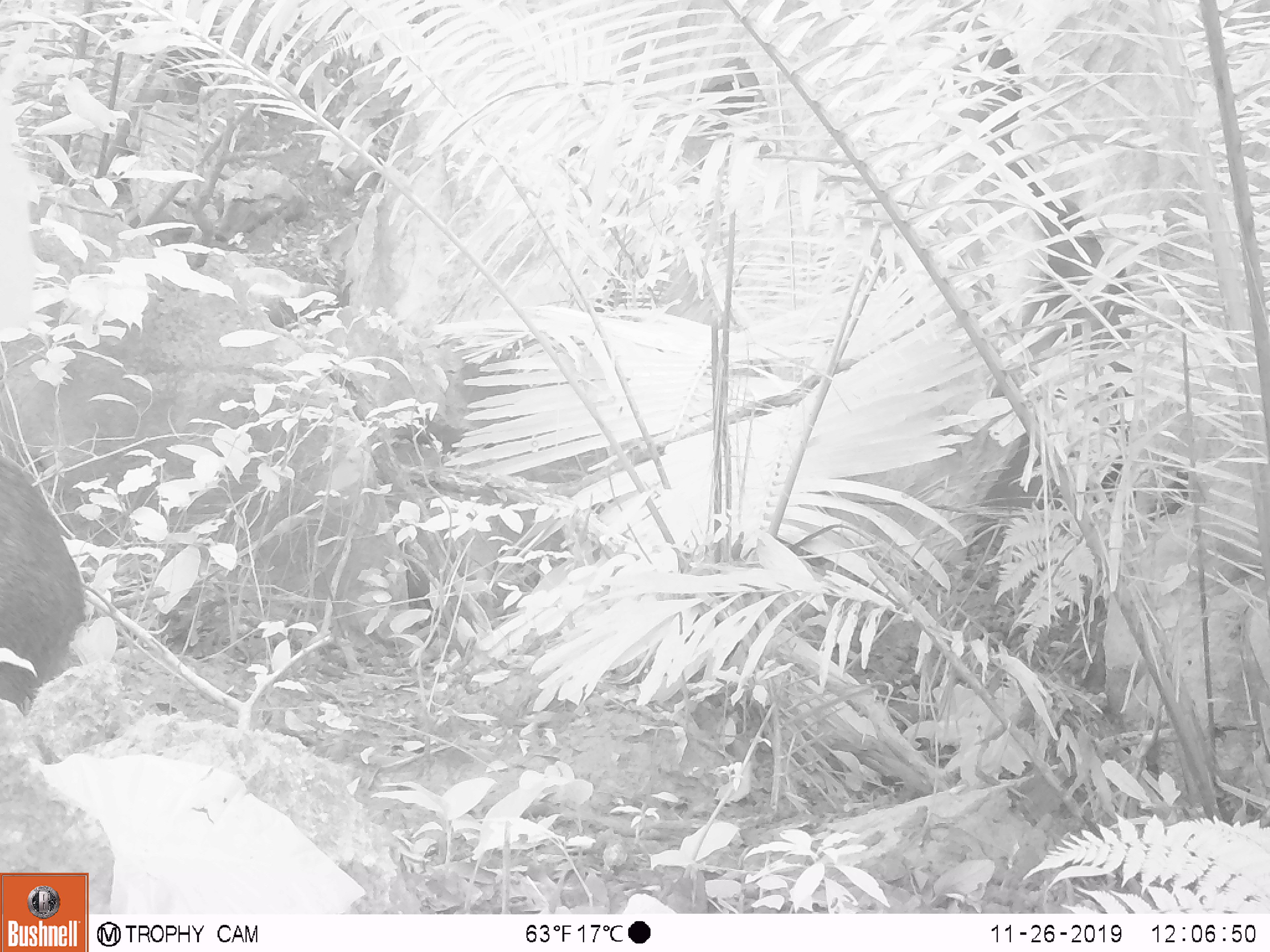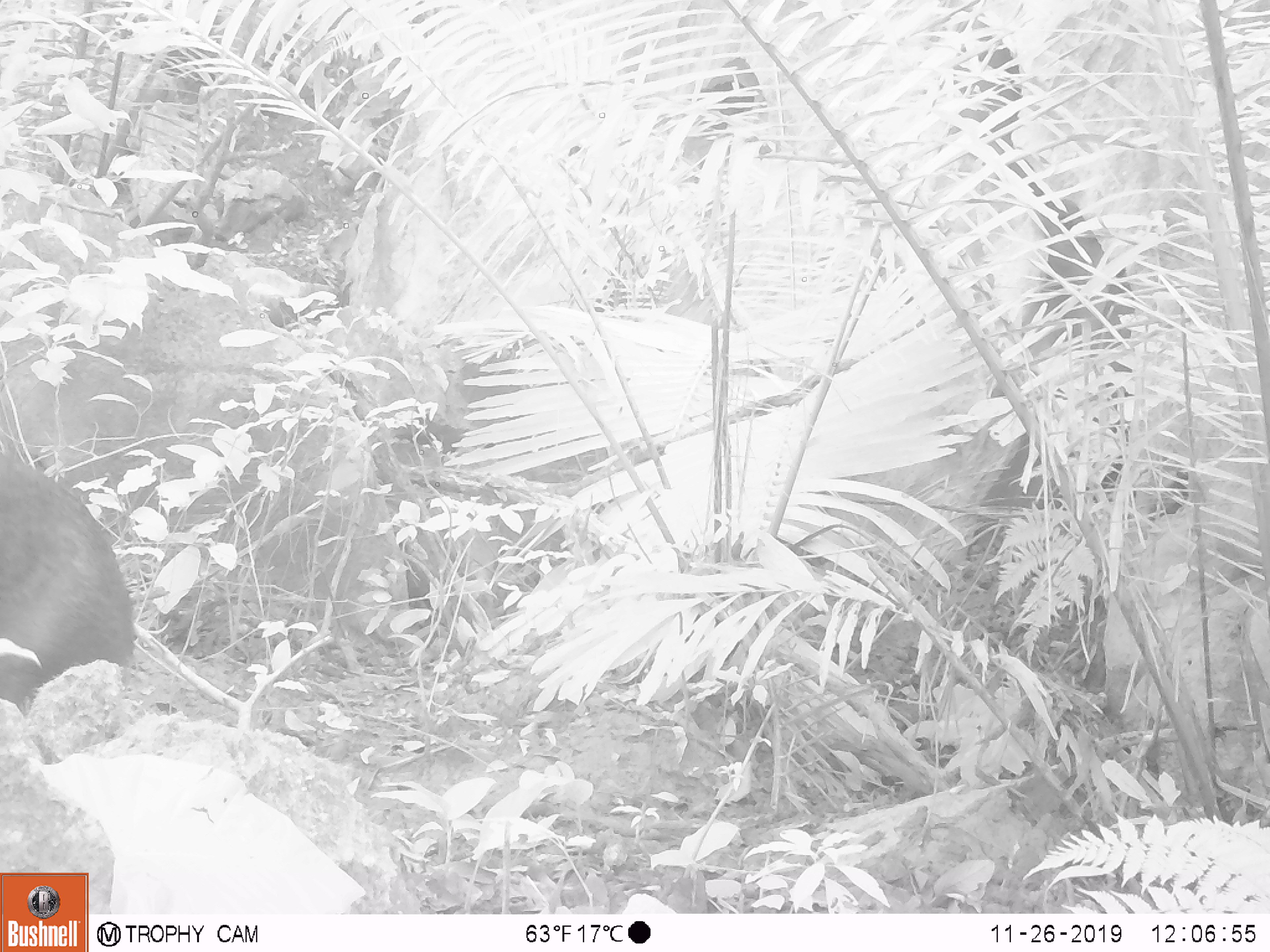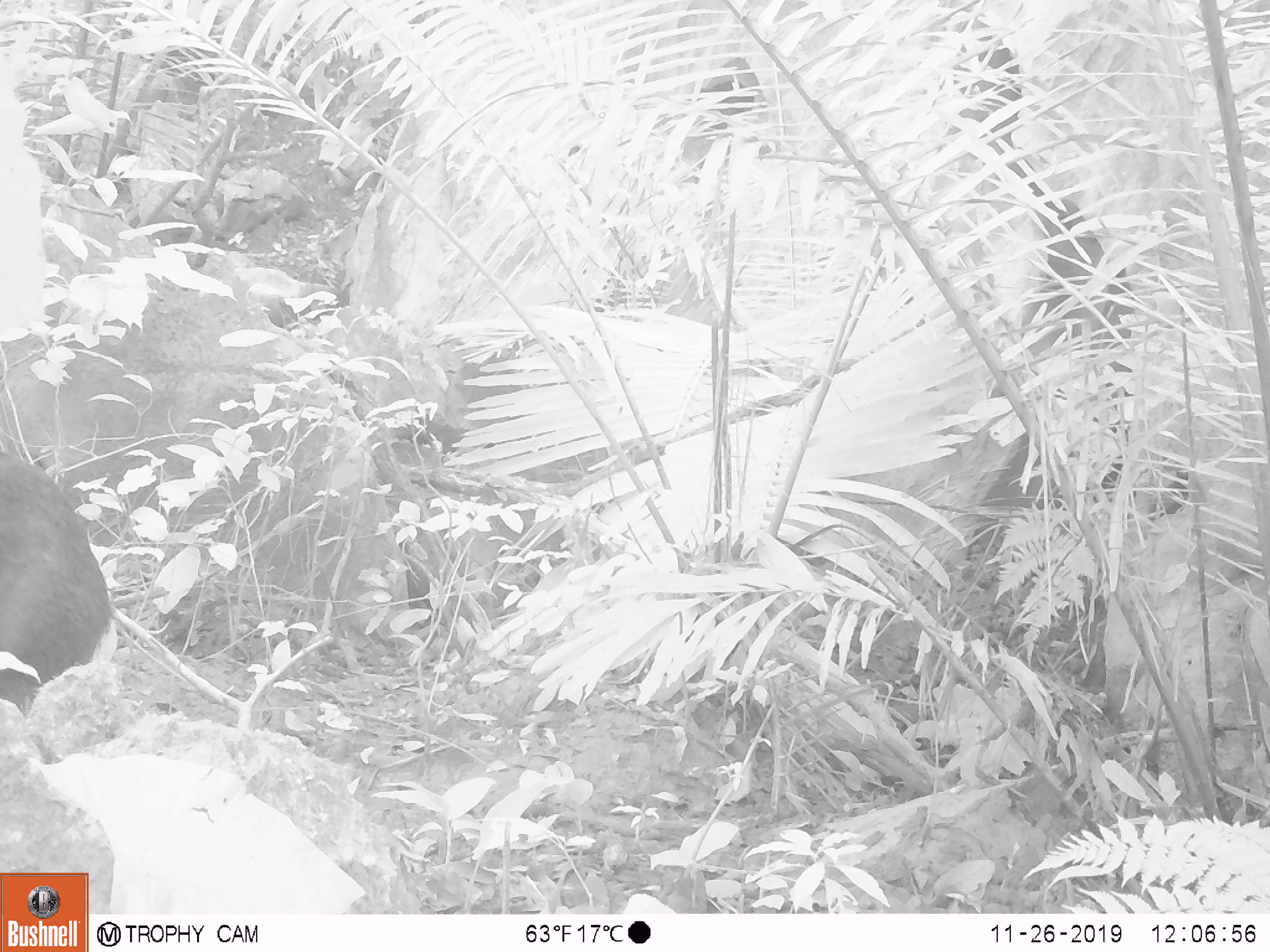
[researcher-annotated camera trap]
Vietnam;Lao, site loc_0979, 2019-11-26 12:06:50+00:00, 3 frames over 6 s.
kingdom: Animalia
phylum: Chordata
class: Mammalia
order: Artiodactyla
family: Suidae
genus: Sus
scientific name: Sus scrofa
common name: eurasian wild pig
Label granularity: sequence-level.